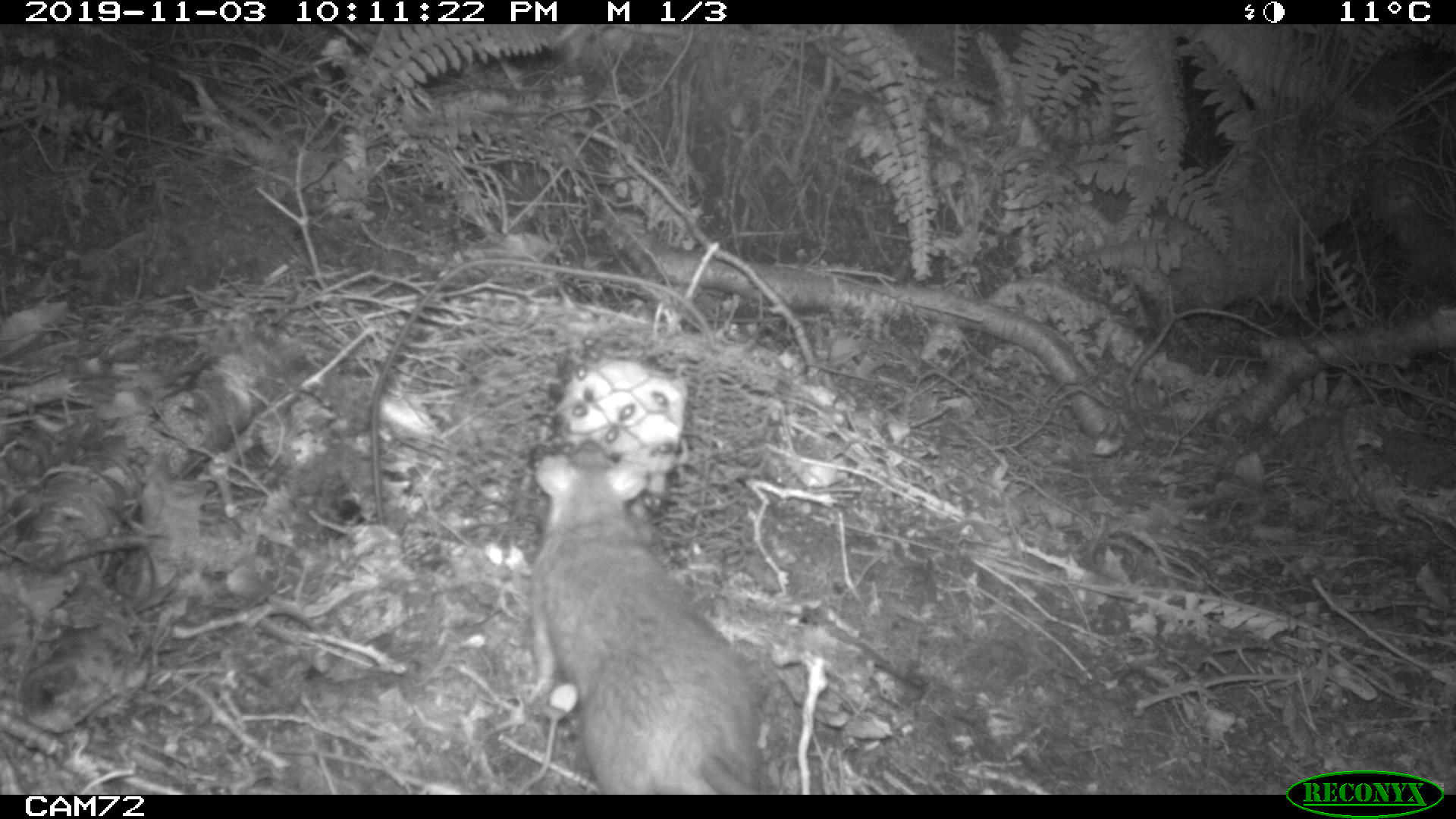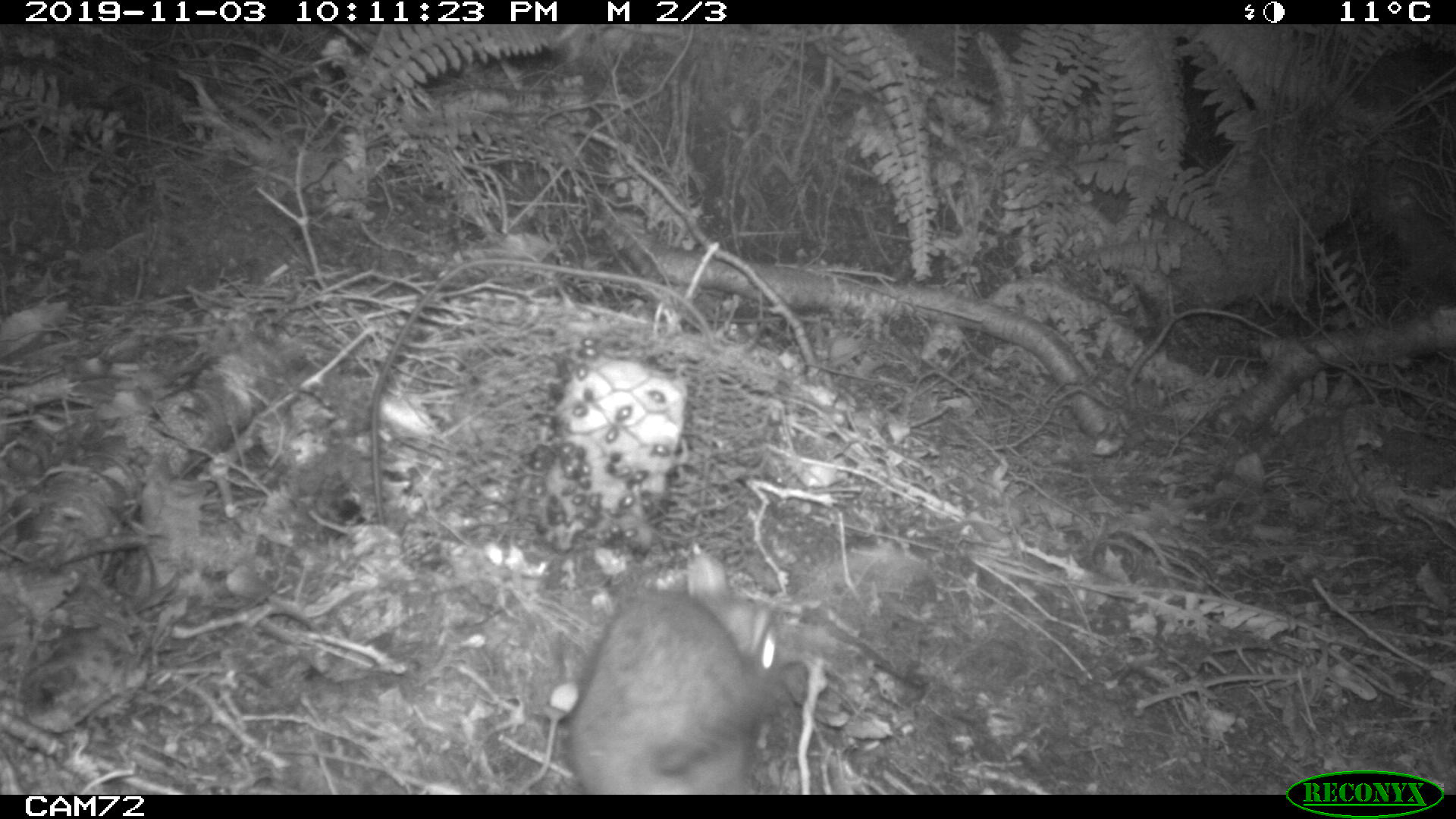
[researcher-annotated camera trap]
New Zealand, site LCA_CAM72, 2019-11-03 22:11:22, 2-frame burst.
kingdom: Animalia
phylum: Chordata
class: Mammalia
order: Rodentia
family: Muridae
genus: Rattus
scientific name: Rattus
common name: rat